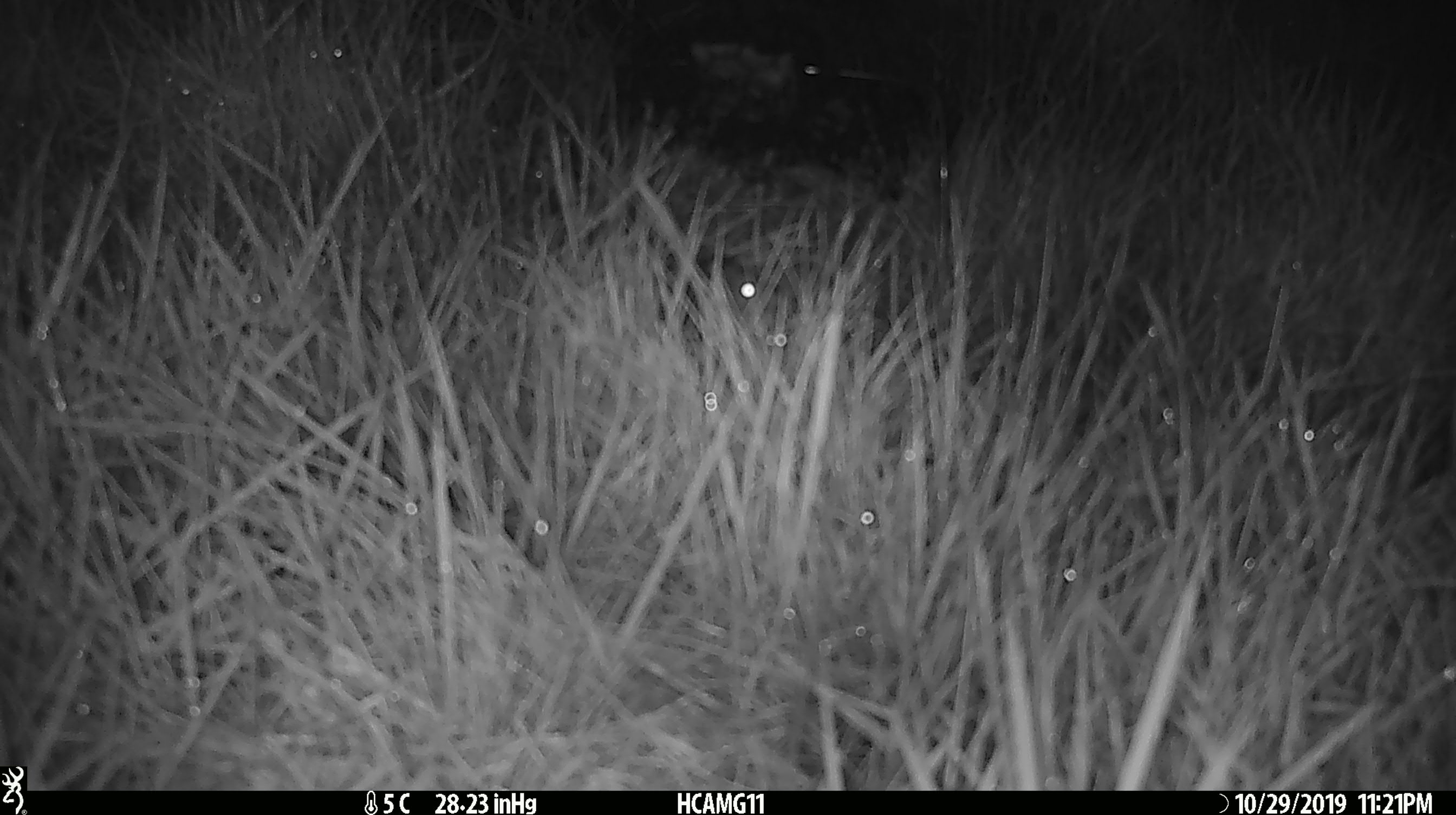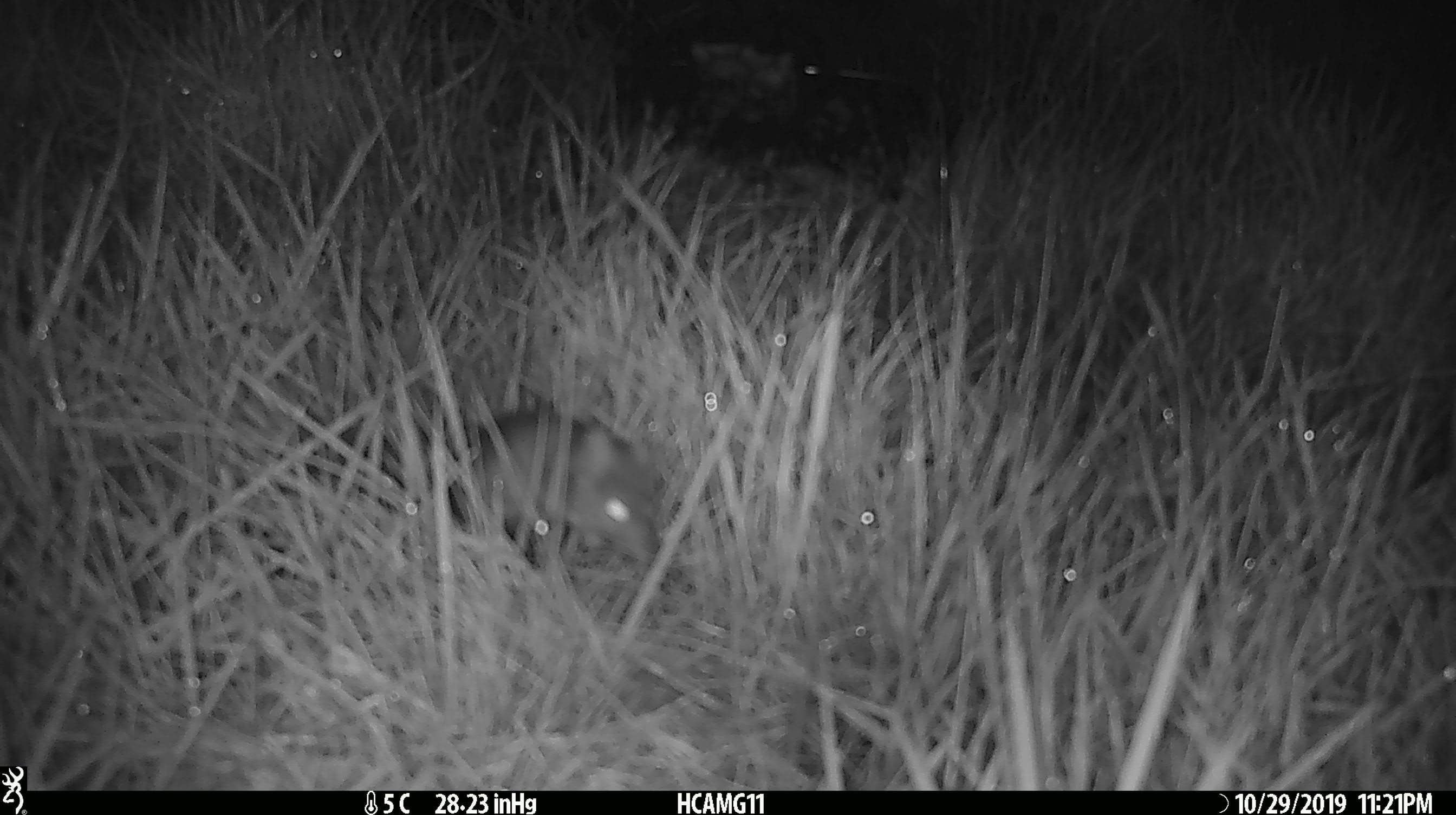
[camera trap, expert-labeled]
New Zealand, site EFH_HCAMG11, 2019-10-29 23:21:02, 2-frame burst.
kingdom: Animalia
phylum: Chordata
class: Mammalia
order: Rodentia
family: Muridae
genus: Mus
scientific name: Mus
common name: mouse